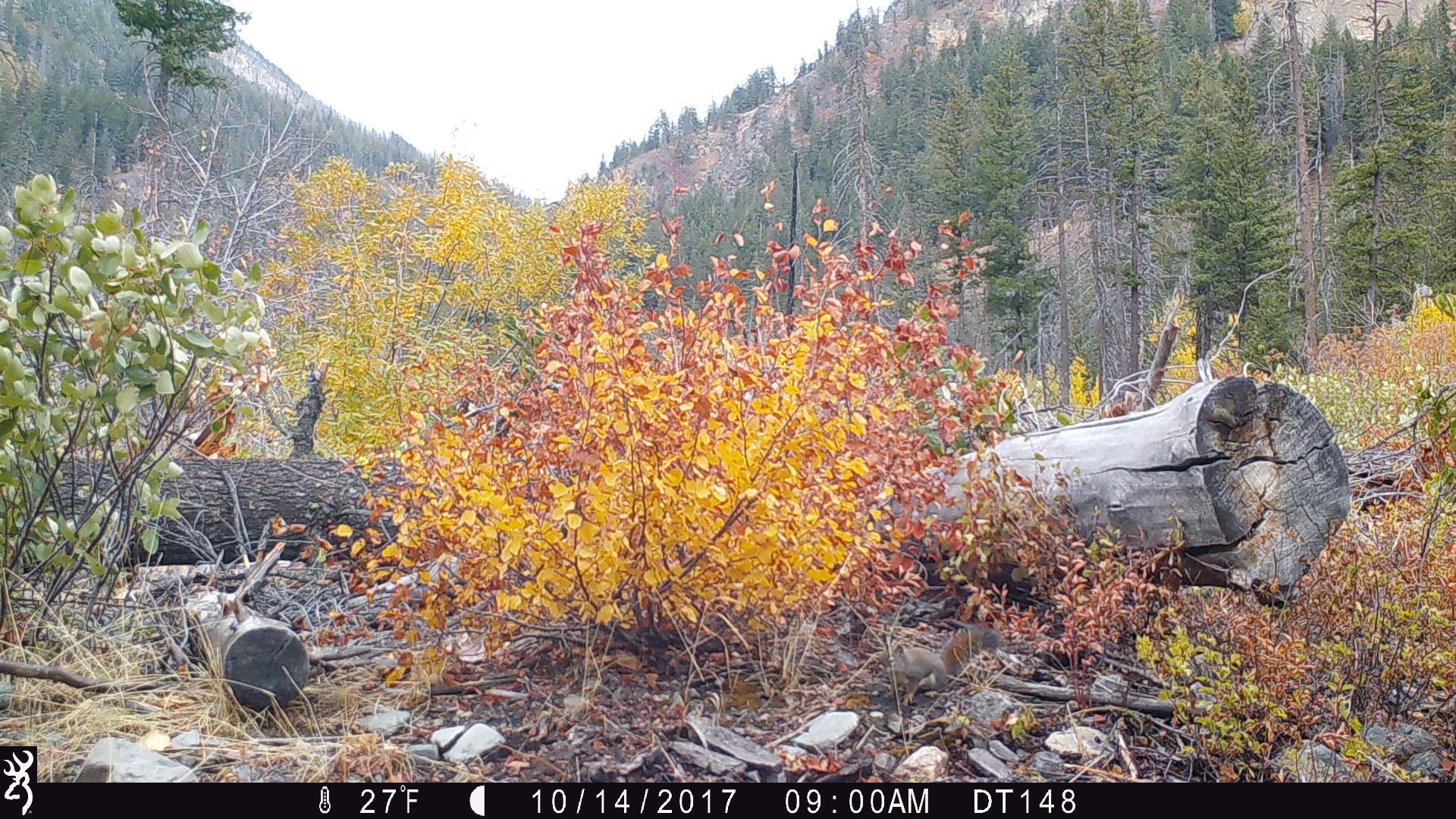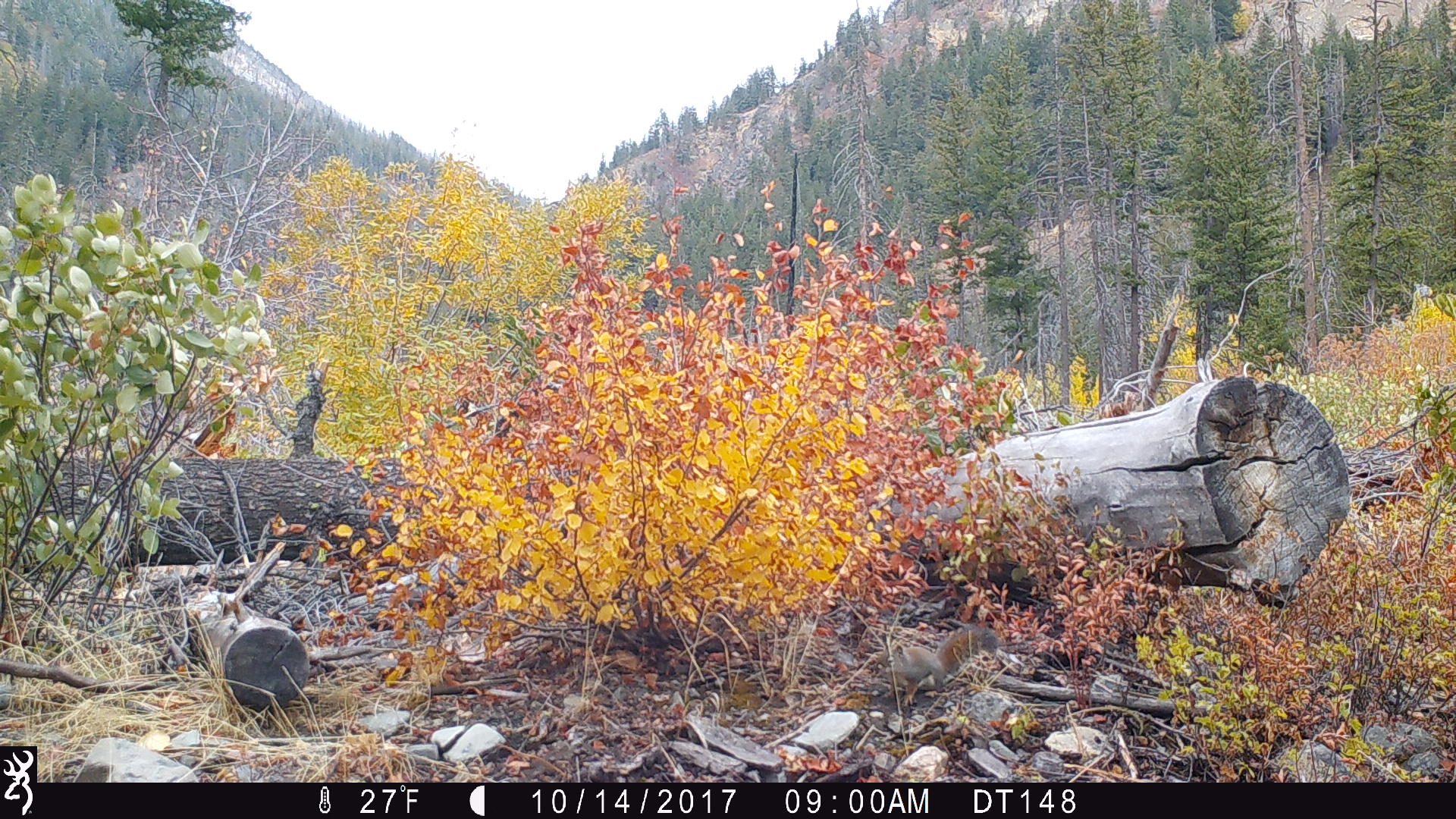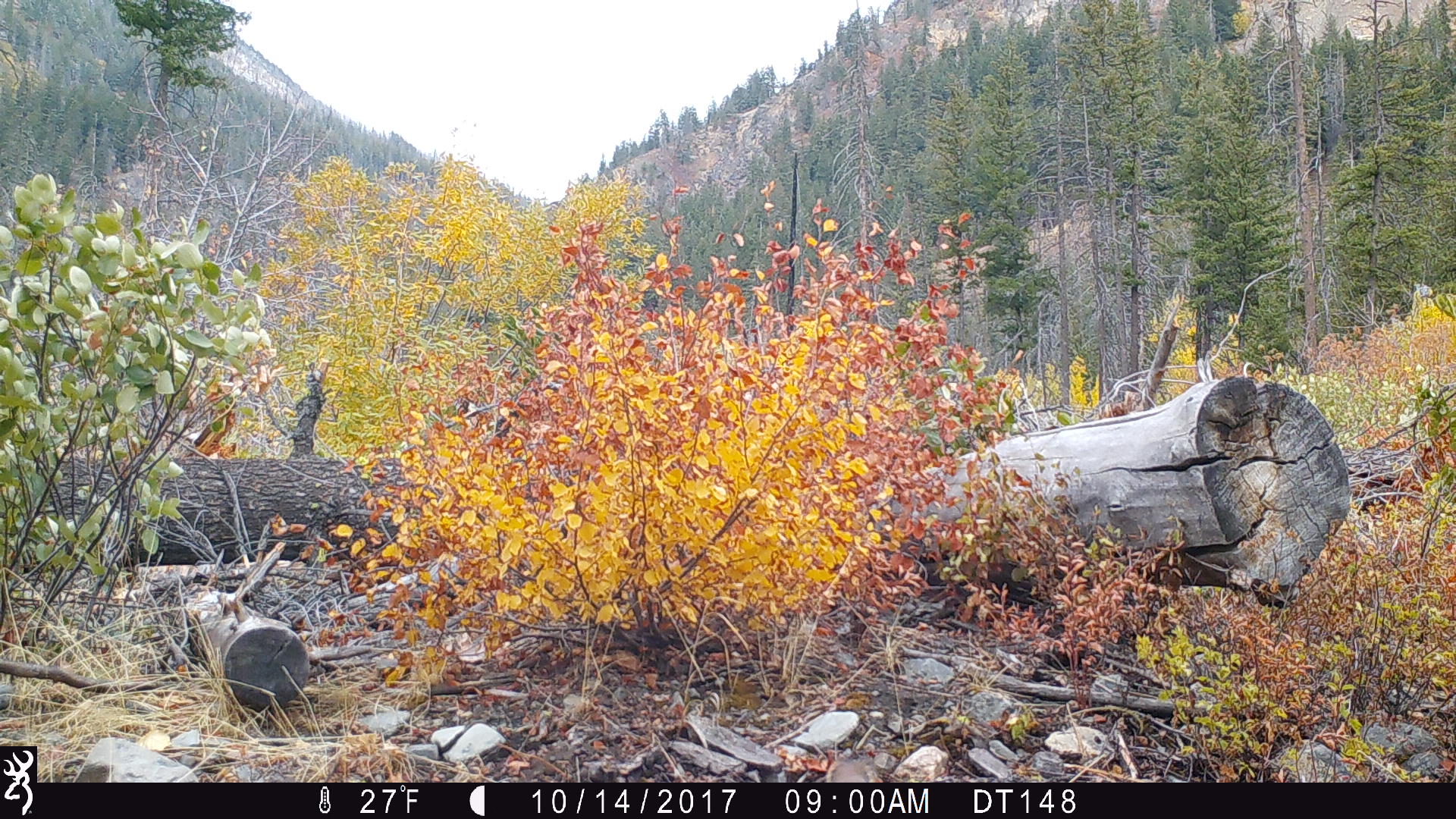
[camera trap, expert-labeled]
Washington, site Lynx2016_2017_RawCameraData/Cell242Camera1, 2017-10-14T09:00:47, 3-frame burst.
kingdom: Animalia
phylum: Chordata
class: Mammalia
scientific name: Mammalia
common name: small mammal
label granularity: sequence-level